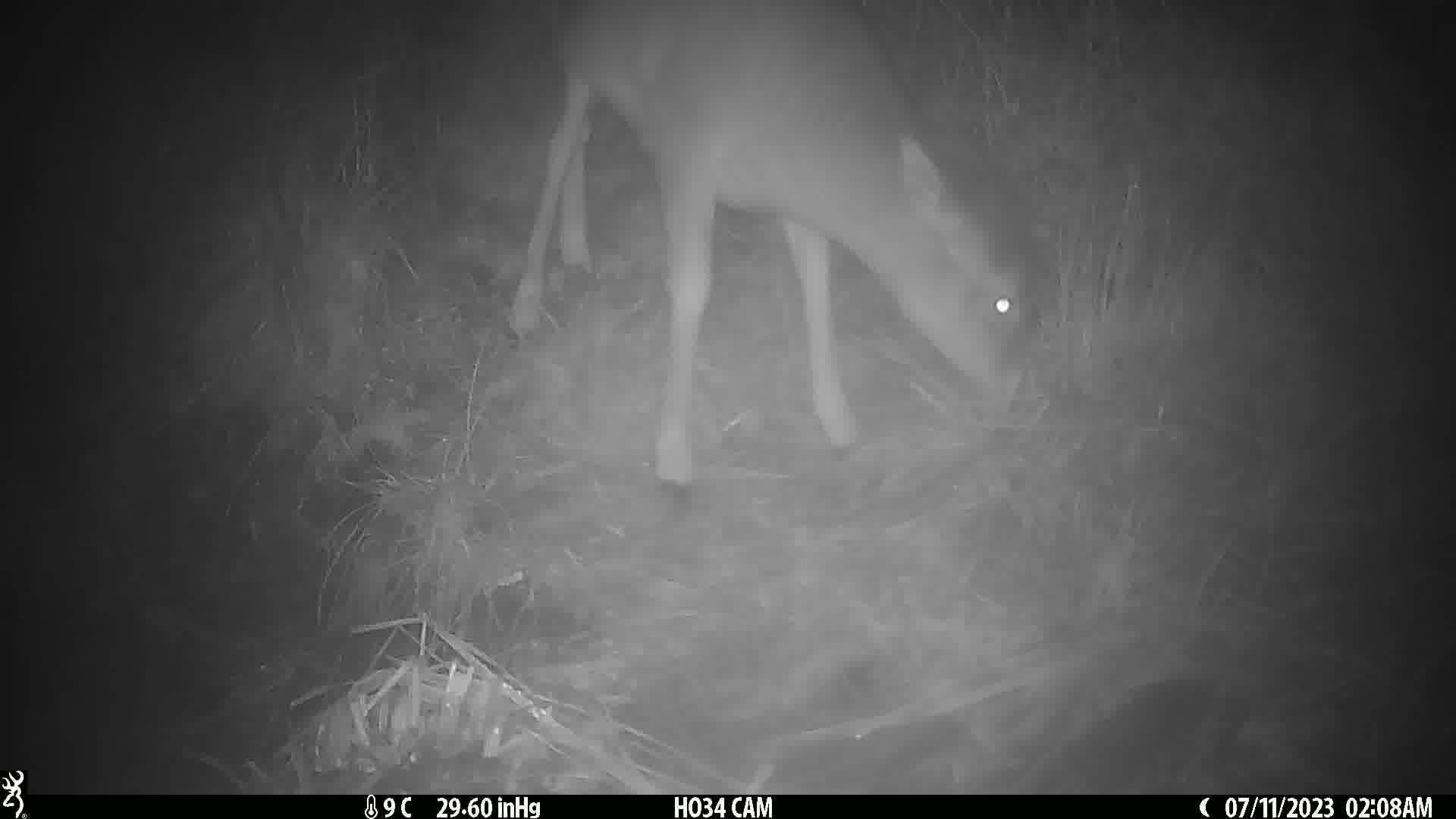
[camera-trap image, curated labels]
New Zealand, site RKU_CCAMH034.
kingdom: Animalia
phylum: Chordata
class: Mammalia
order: Artiodactyla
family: Cervidae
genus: Odocoileus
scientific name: Odocoileus virginianus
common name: white-tailed deer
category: white tailed deer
White tailed deer (white-tailed deer) (Odocoileus virginianus).